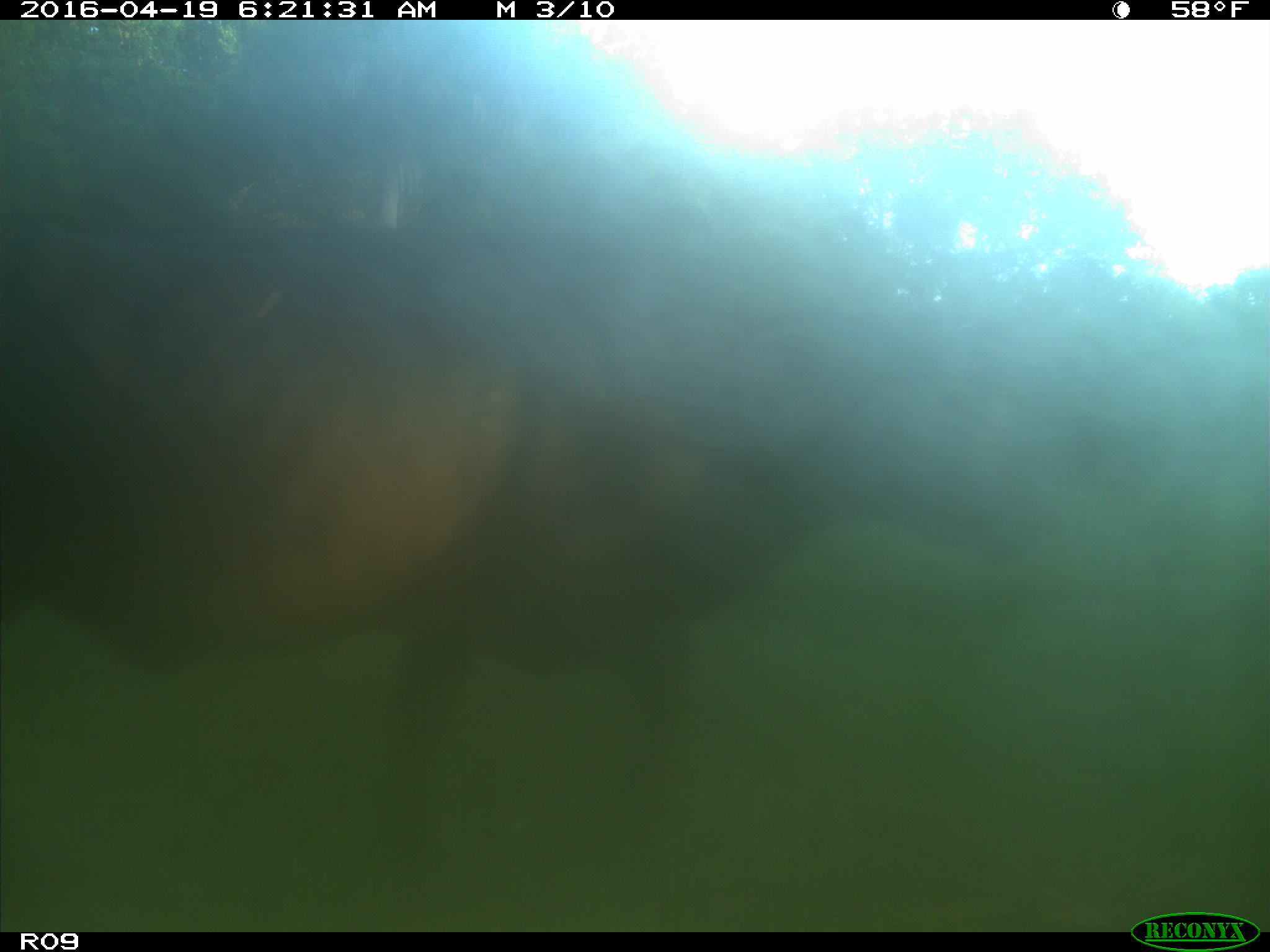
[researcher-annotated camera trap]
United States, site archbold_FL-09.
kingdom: Animalia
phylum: Chordata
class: Mammalia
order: Artiodactyla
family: Bovidae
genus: Bos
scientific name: Bos taurus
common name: domestic cow